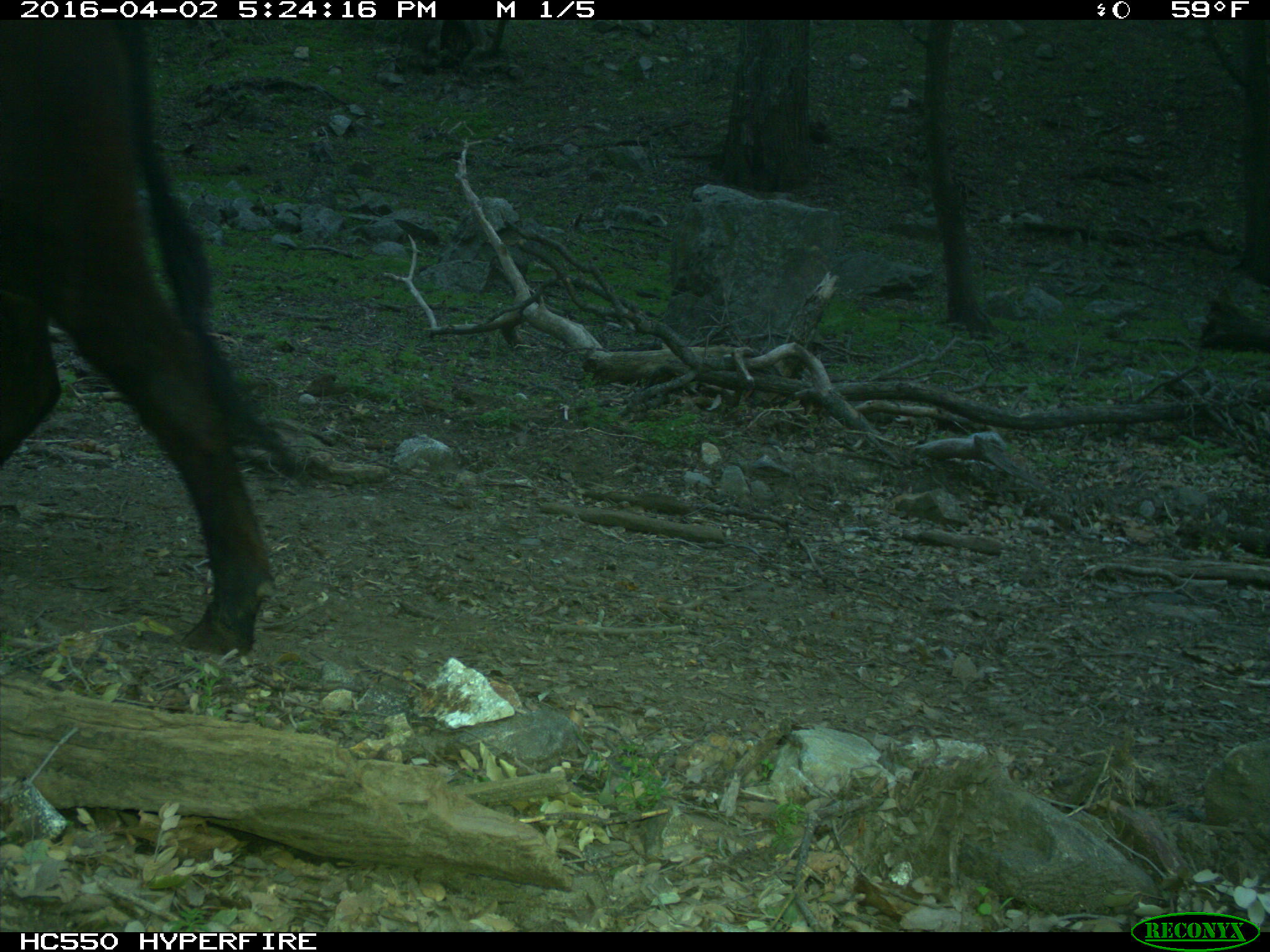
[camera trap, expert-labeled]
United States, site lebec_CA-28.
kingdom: Animalia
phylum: Chordata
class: Mammalia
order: Artiodactyla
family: Bovidae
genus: Bos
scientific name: Bos taurus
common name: domestic cow